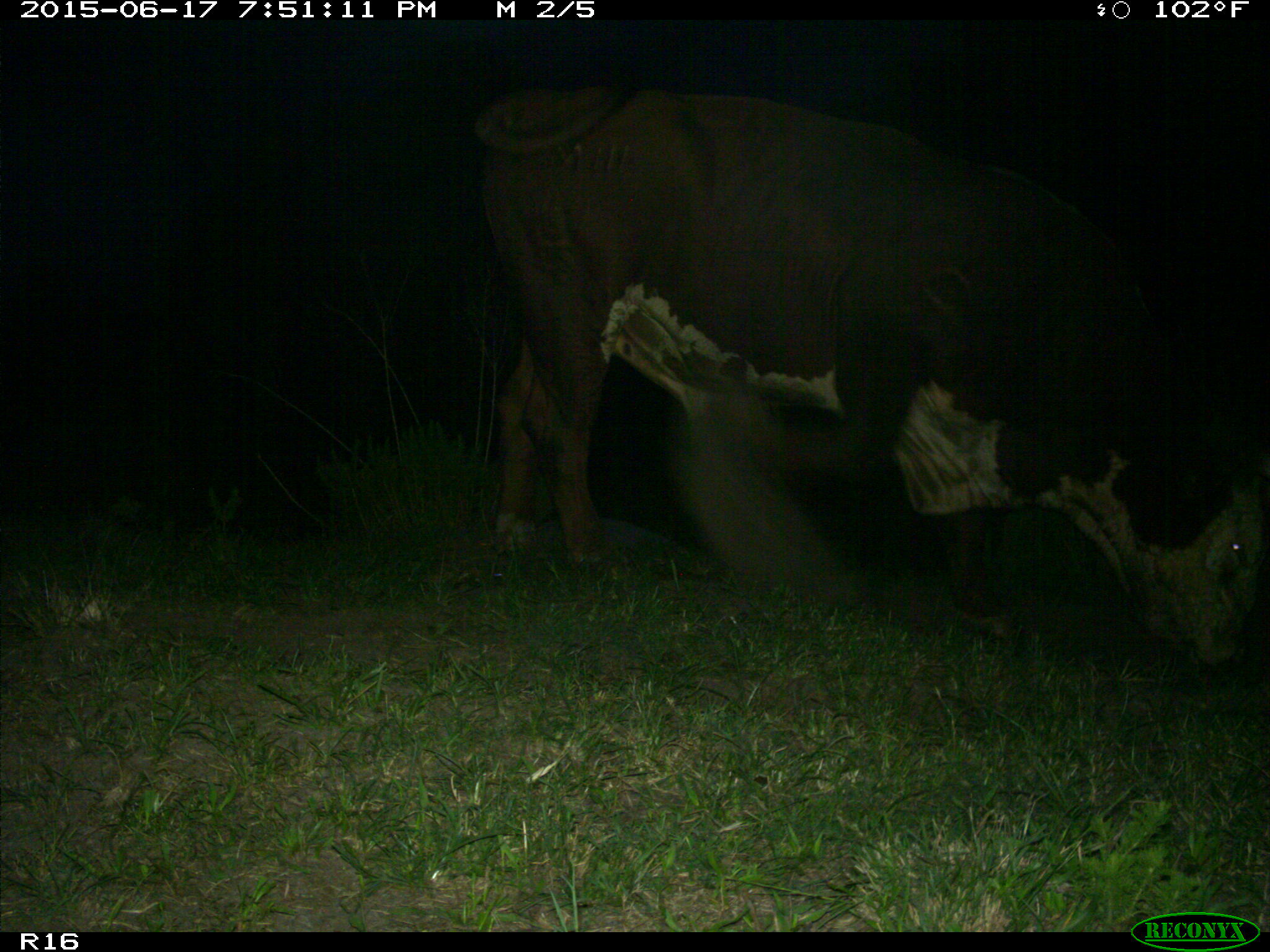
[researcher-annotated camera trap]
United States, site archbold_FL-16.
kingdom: Animalia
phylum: Chordata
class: Mammalia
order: Artiodactyla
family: Bovidae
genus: Bos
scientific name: Bos taurus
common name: domestic cow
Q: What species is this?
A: Bos taurus (domestic cow).